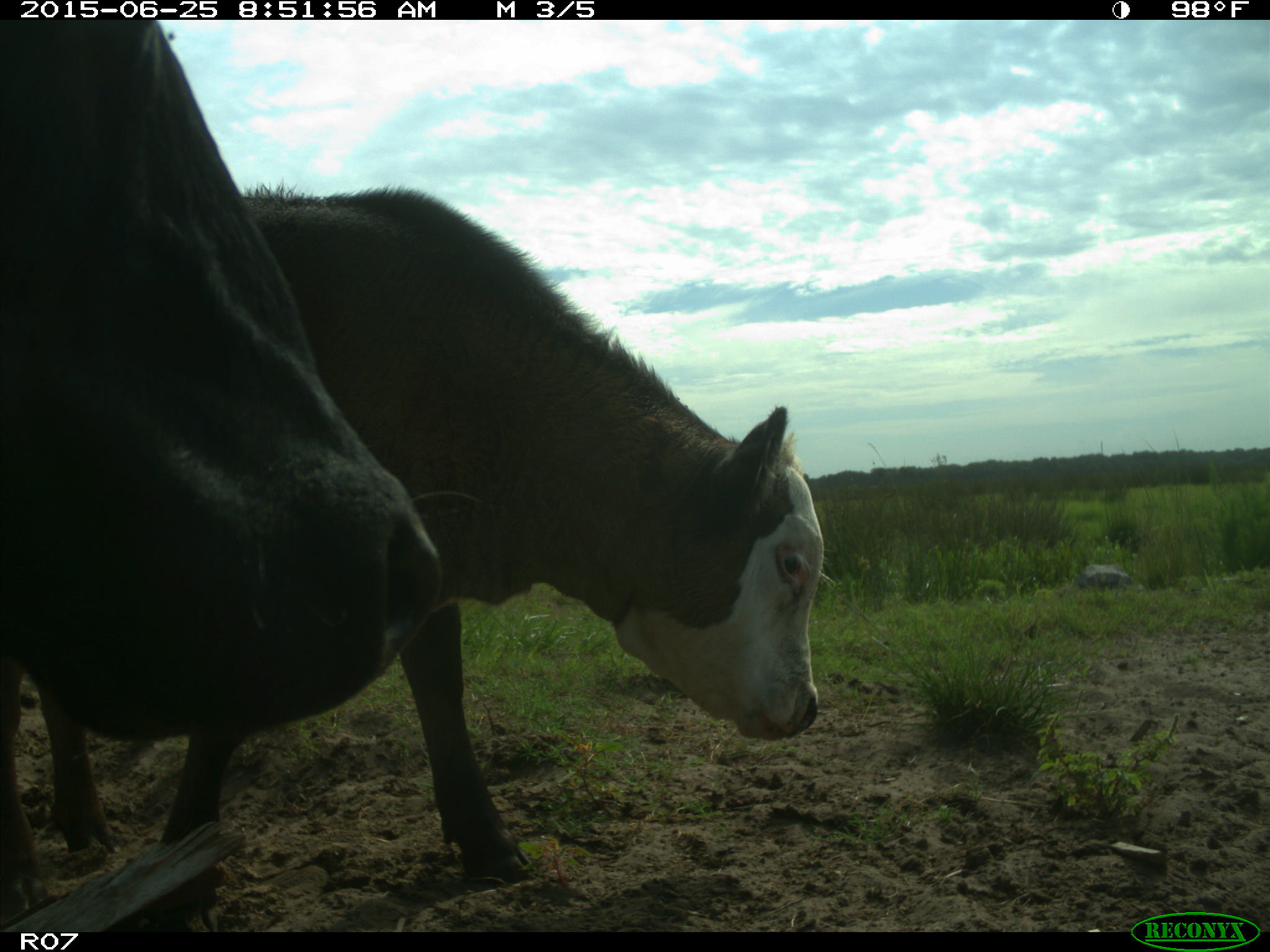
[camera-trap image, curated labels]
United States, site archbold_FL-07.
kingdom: Animalia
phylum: Chordata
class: Mammalia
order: Artiodactyla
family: Bovidae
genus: Bos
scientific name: Bos taurus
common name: domestic cow